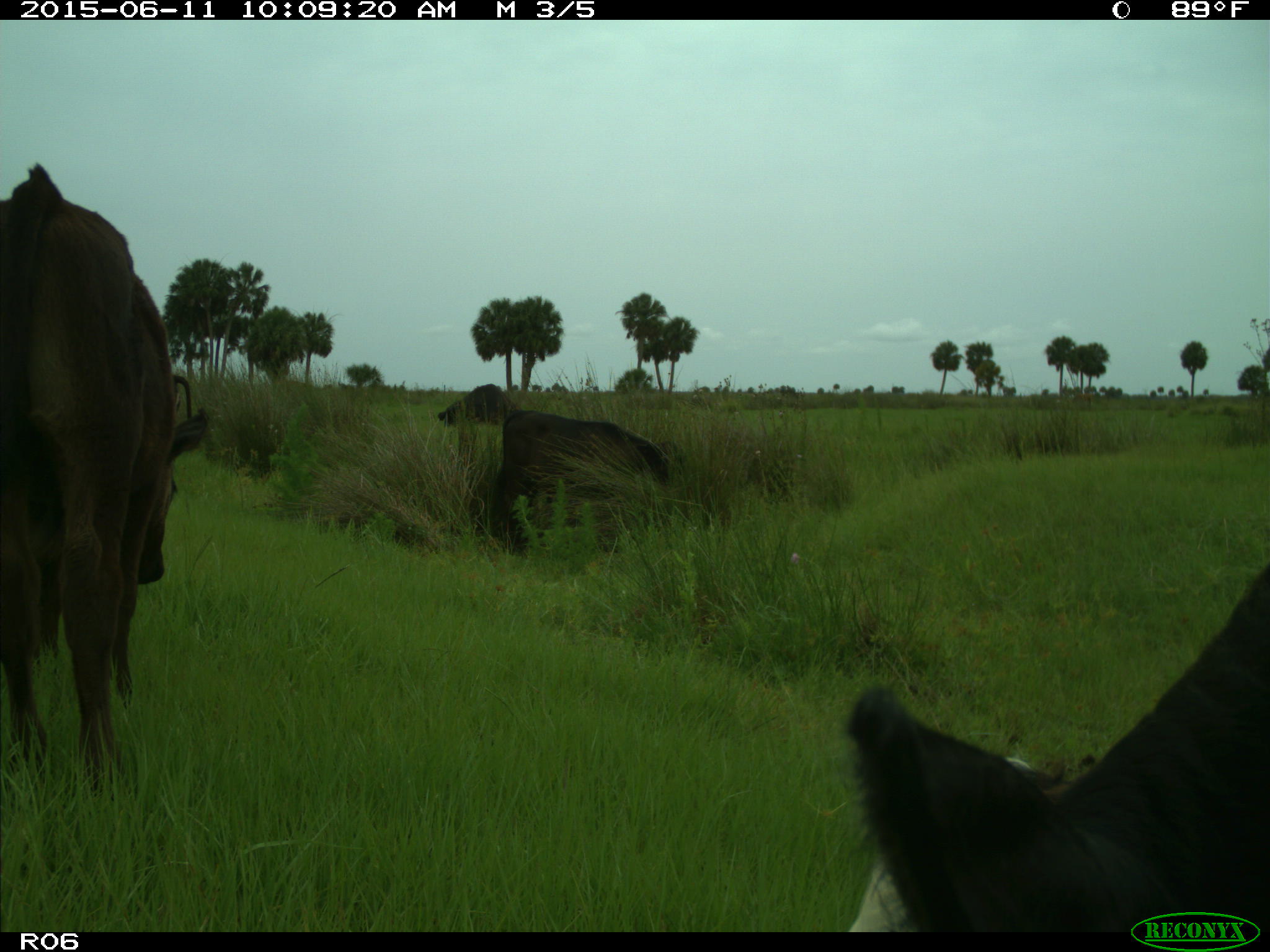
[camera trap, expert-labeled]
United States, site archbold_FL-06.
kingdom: Animalia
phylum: Chordata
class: Mammalia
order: Artiodactyla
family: Bovidae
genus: Bos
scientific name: Bos taurus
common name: domestic cow